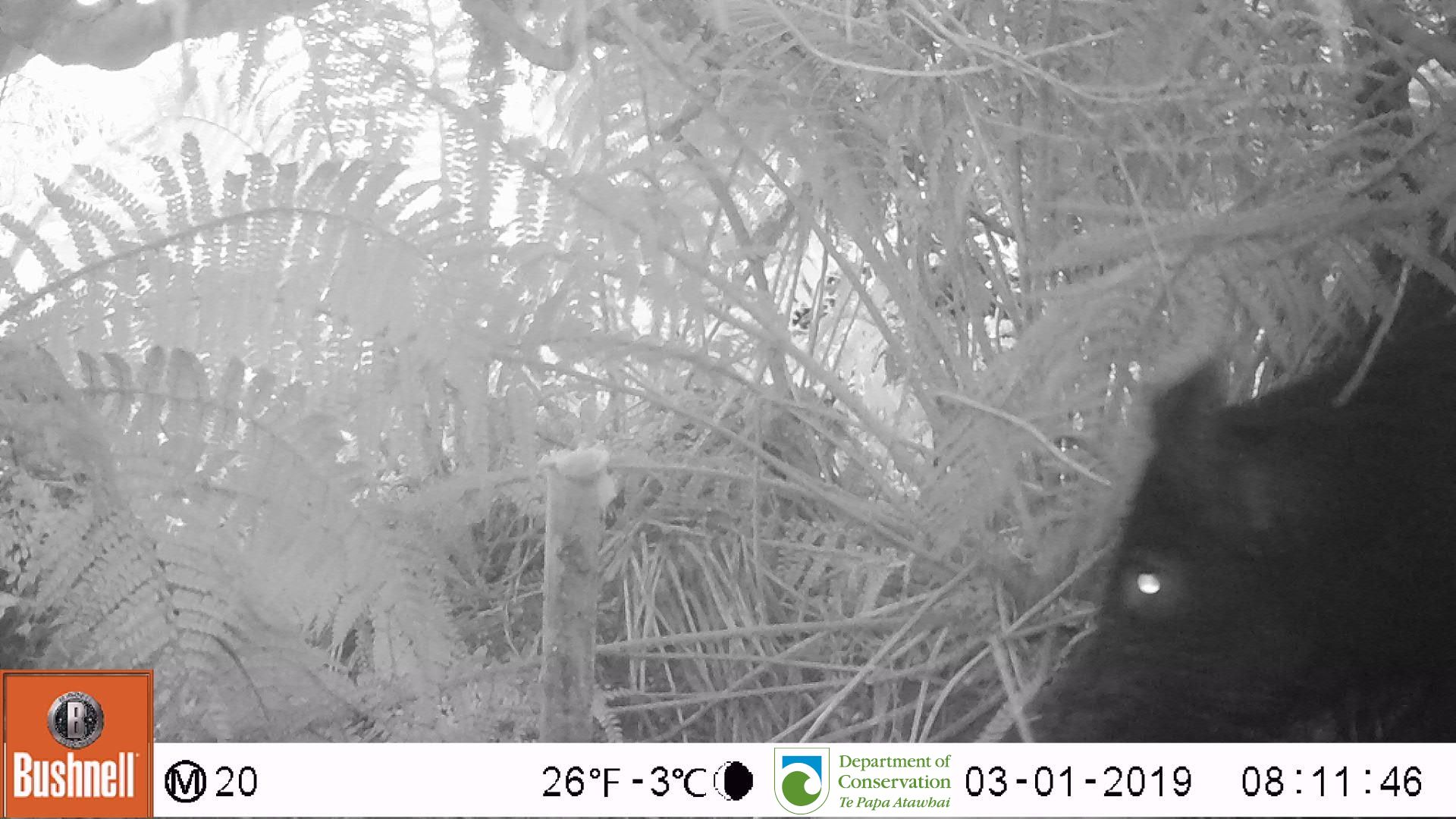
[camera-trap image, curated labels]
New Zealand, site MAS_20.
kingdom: Animalia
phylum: Chordata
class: Mammalia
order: Artiodactyla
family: Suidae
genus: Sus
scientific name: Sus scrofa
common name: pig